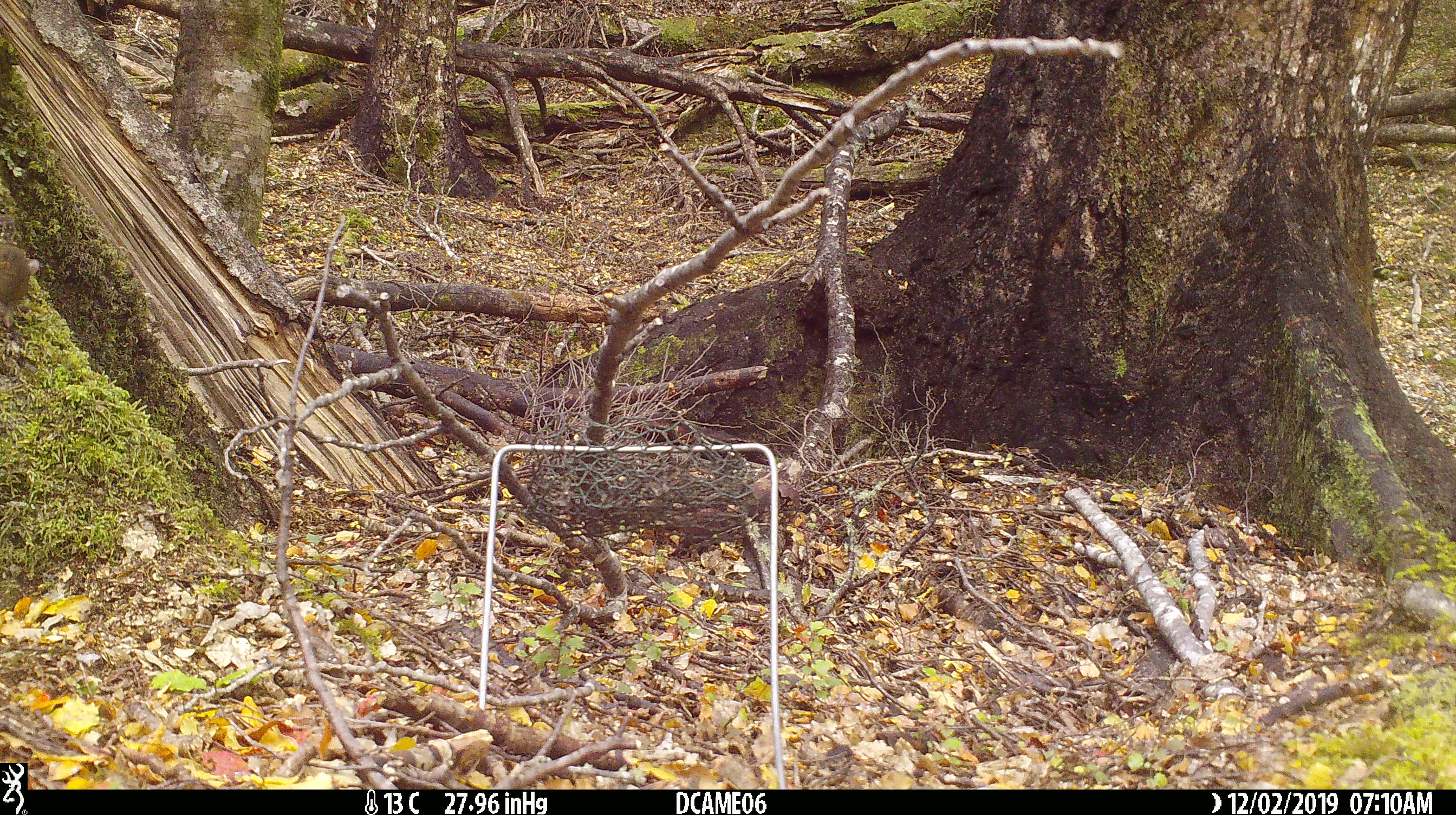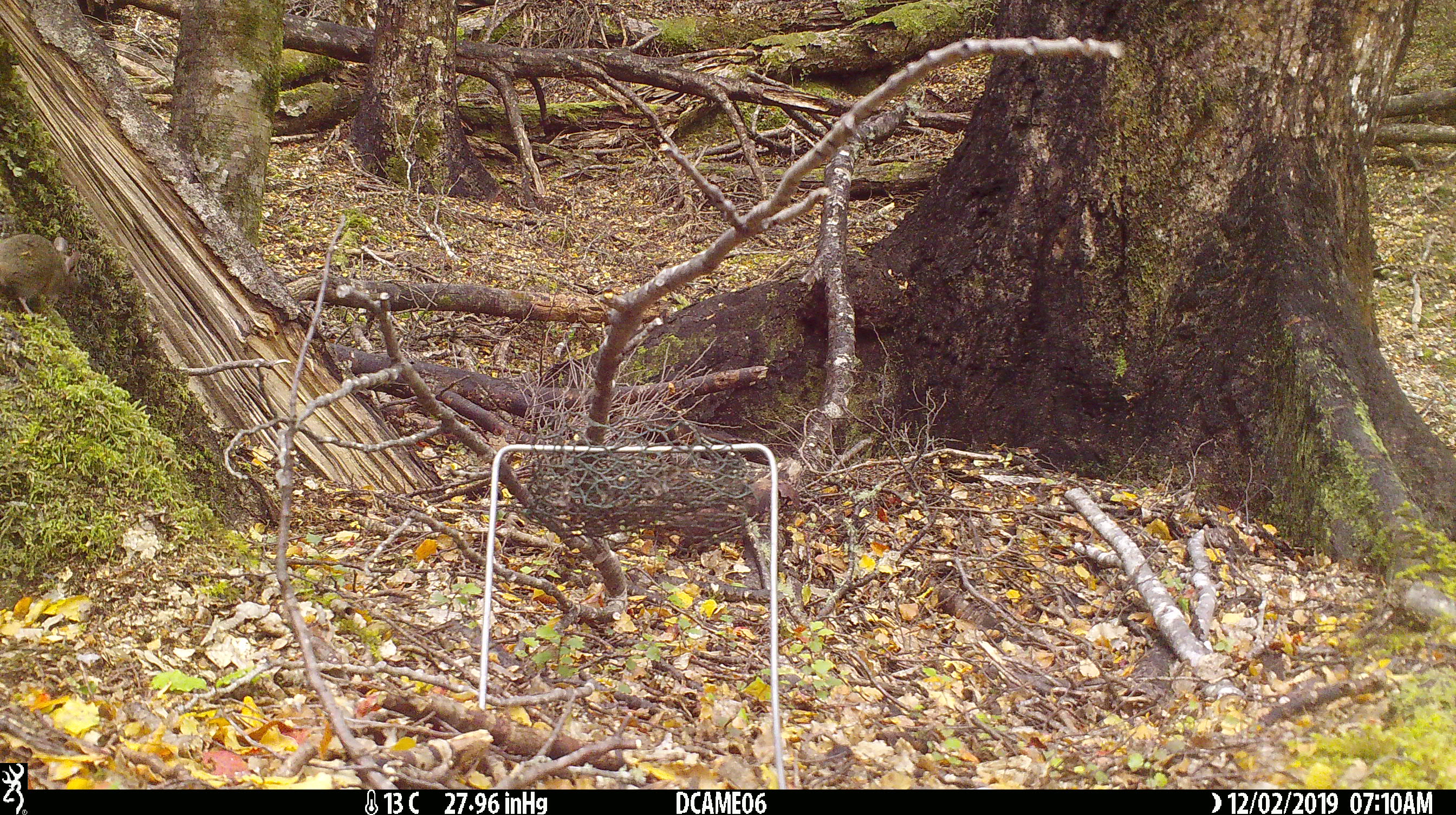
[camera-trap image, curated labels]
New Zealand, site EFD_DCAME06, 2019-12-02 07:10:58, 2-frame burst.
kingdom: Animalia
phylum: Chordata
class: Mammalia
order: Rodentia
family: Muridae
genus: Mus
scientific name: Mus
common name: mouse